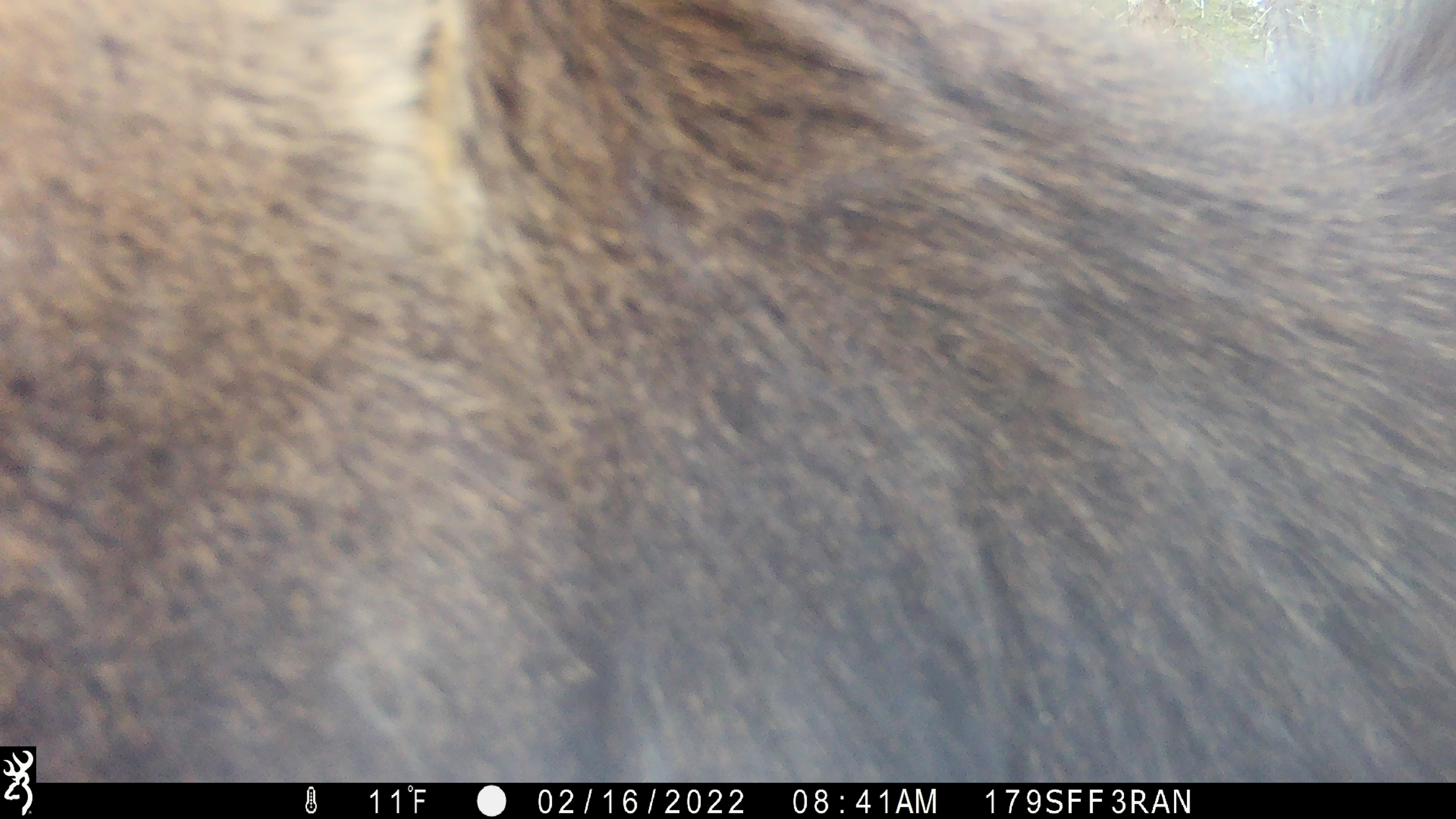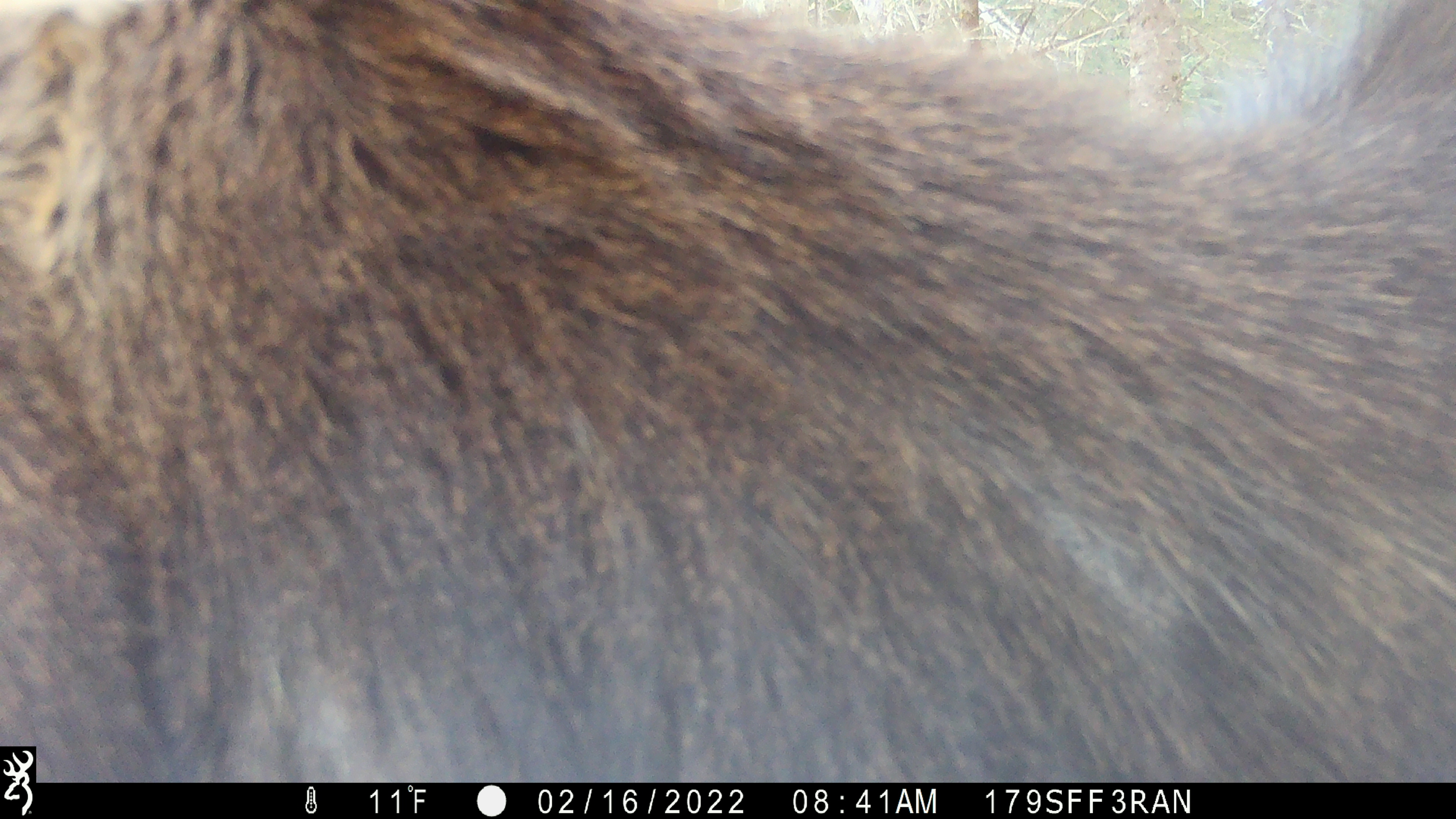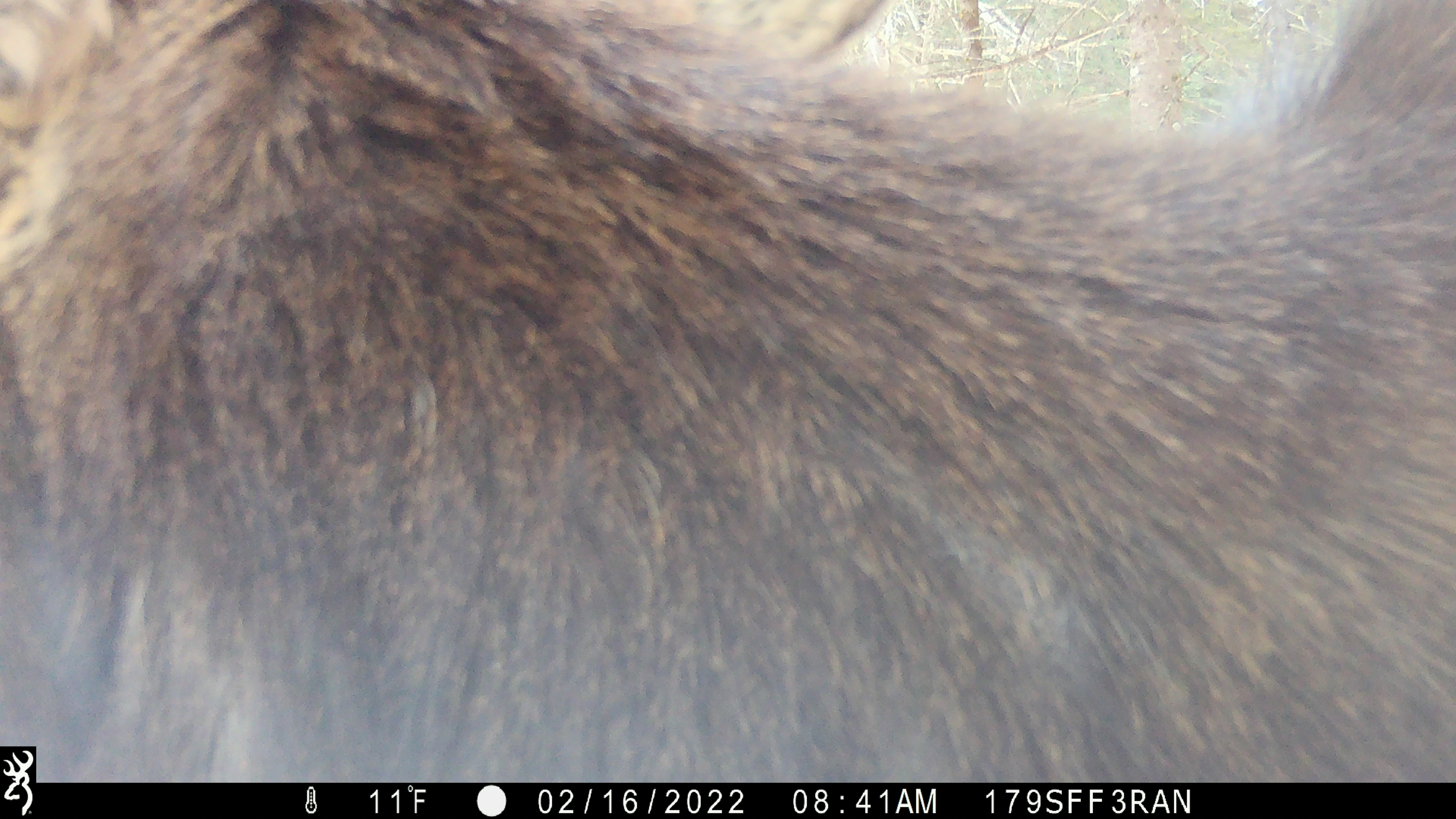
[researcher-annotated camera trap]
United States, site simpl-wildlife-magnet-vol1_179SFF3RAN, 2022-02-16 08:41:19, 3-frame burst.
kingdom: Animalia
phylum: Chordata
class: Mammalia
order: Artiodactyla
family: Cervidae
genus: Alces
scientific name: Alces alces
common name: moose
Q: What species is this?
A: Moose (Alces alces).